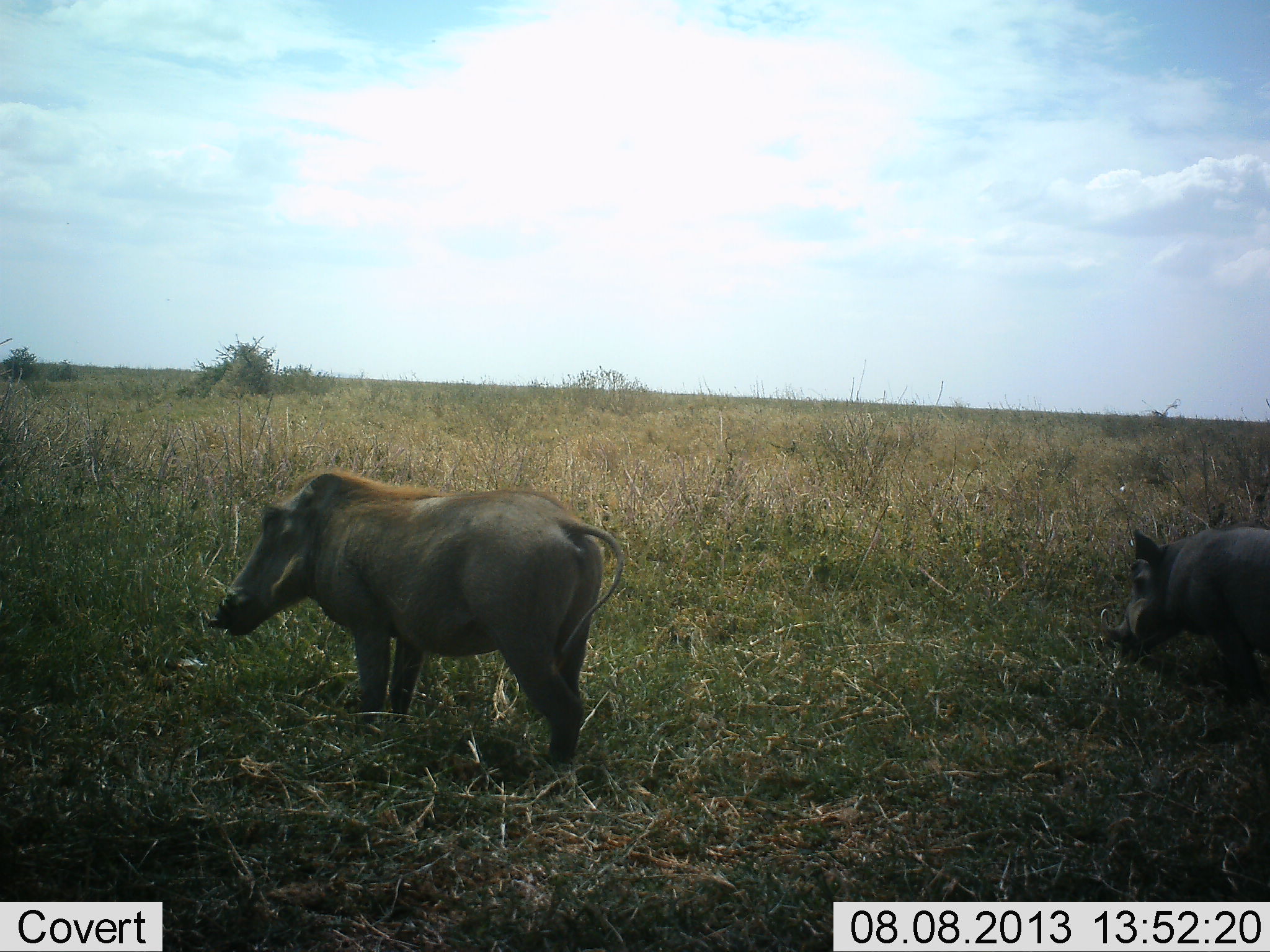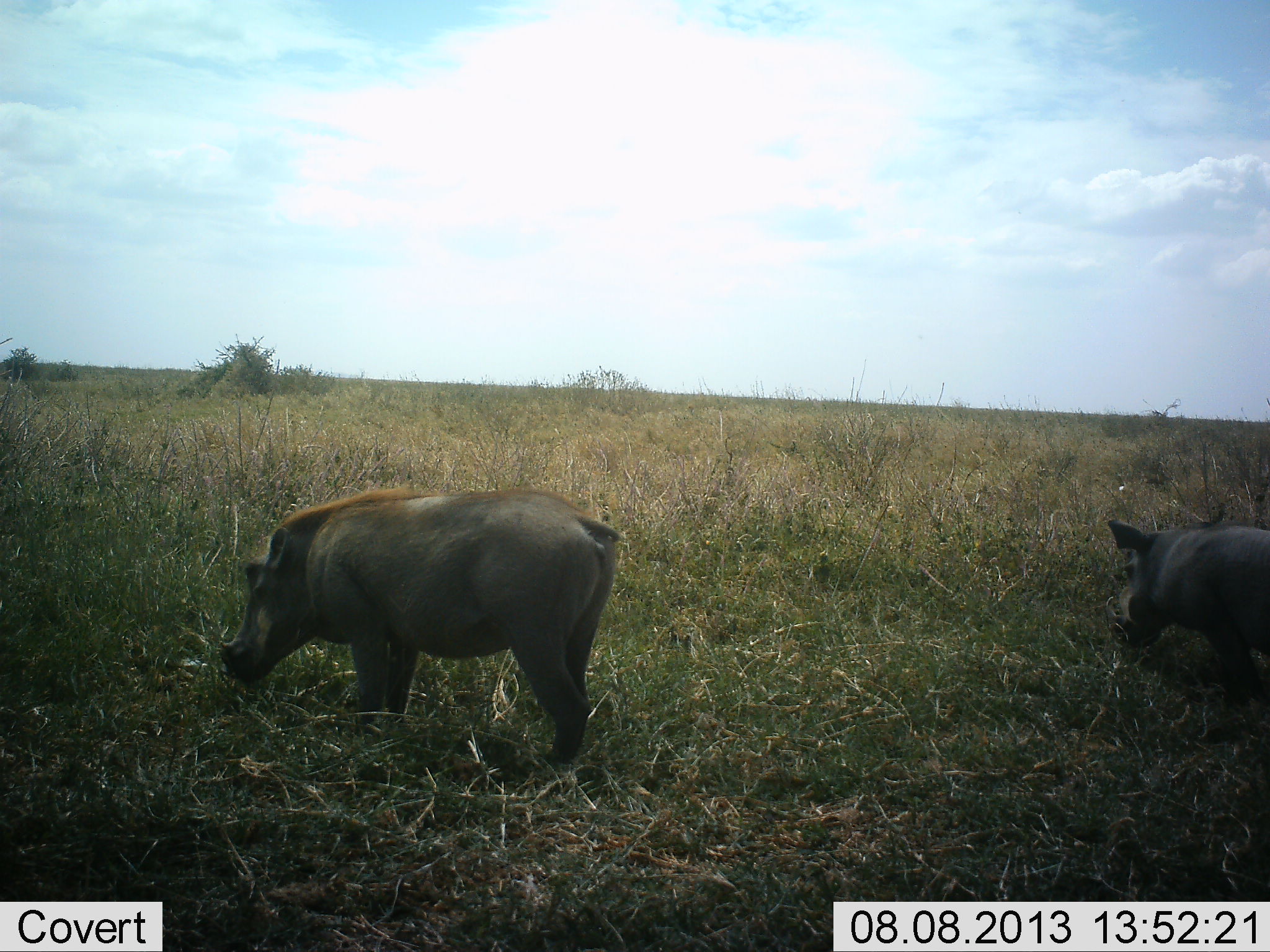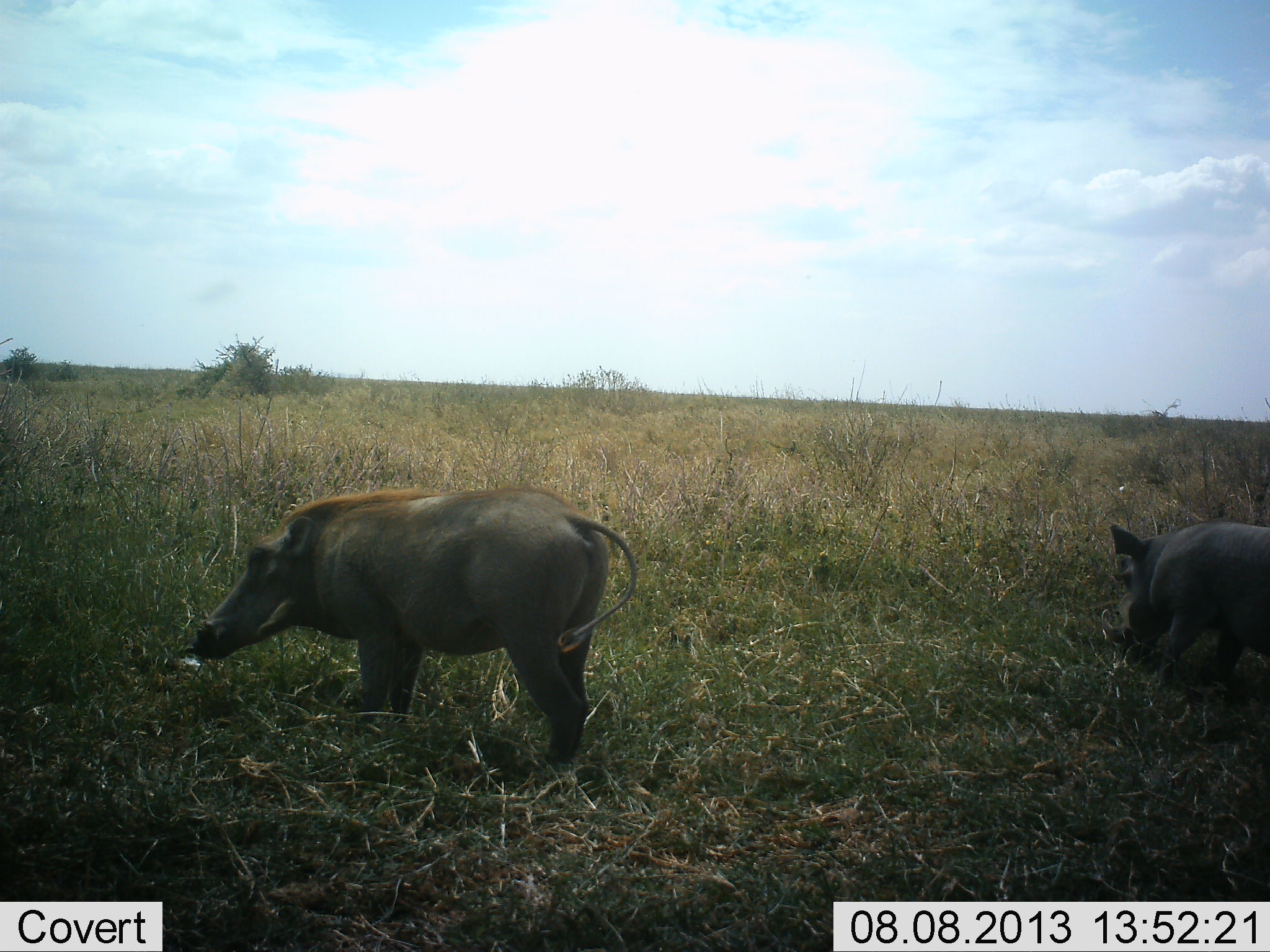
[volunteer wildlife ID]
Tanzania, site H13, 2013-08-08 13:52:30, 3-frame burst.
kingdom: Animalia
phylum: Chordata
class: Mammalia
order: Artiodactyla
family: Suidae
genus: Phacochoerus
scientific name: Phacochoerus africanus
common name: warthog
Warthog (Phacochoerus africanus), count 2. Behavior (volunteer vote fractions): standing 20%, resting 0%, moving 20%, interacting 7%. Young present (vote fraction): 0%. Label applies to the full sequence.